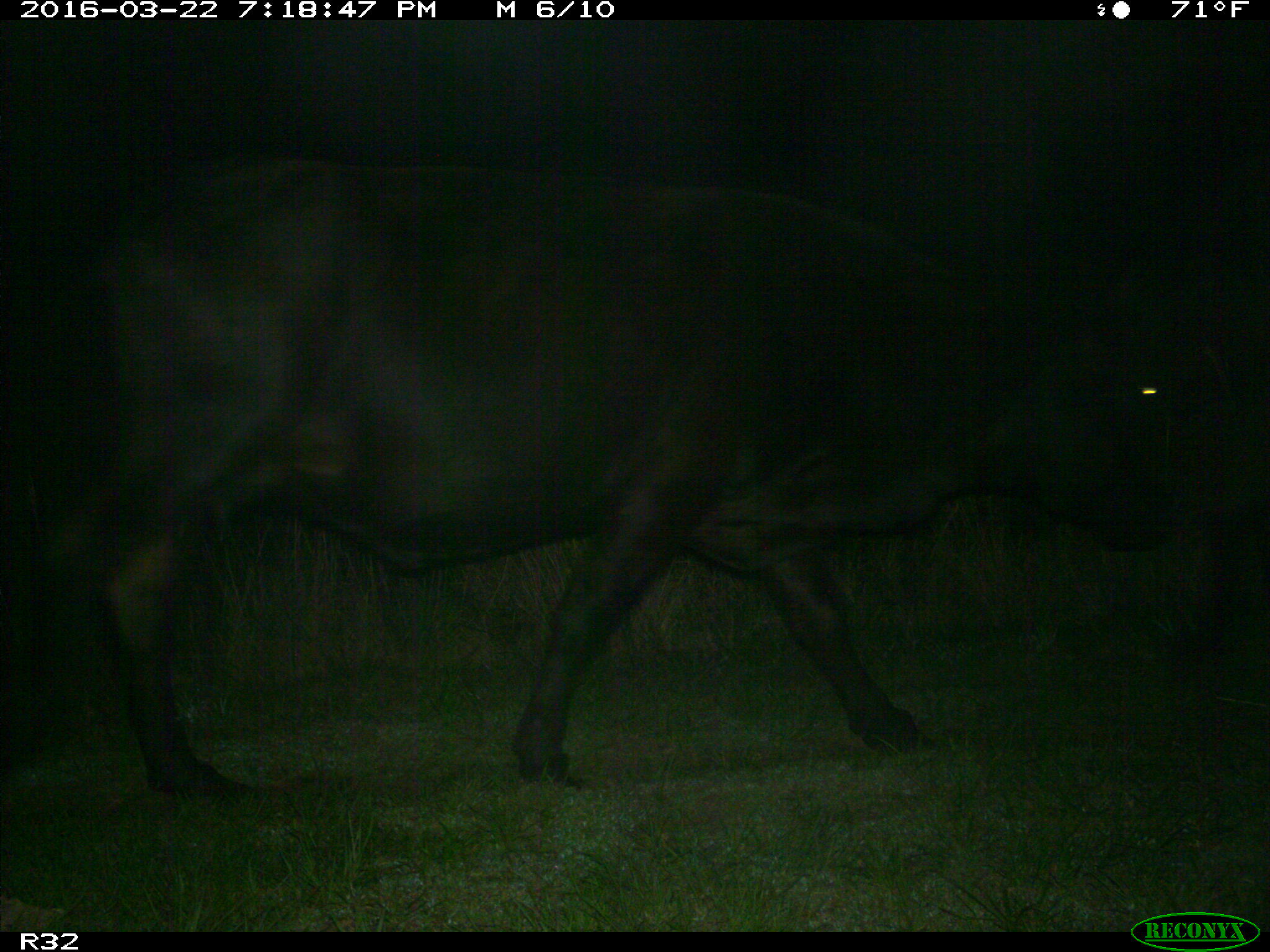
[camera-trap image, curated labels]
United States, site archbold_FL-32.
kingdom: Animalia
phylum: Chordata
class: Mammalia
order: Artiodactyla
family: Bovidae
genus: Bos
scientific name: Bos taurus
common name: domestic cow